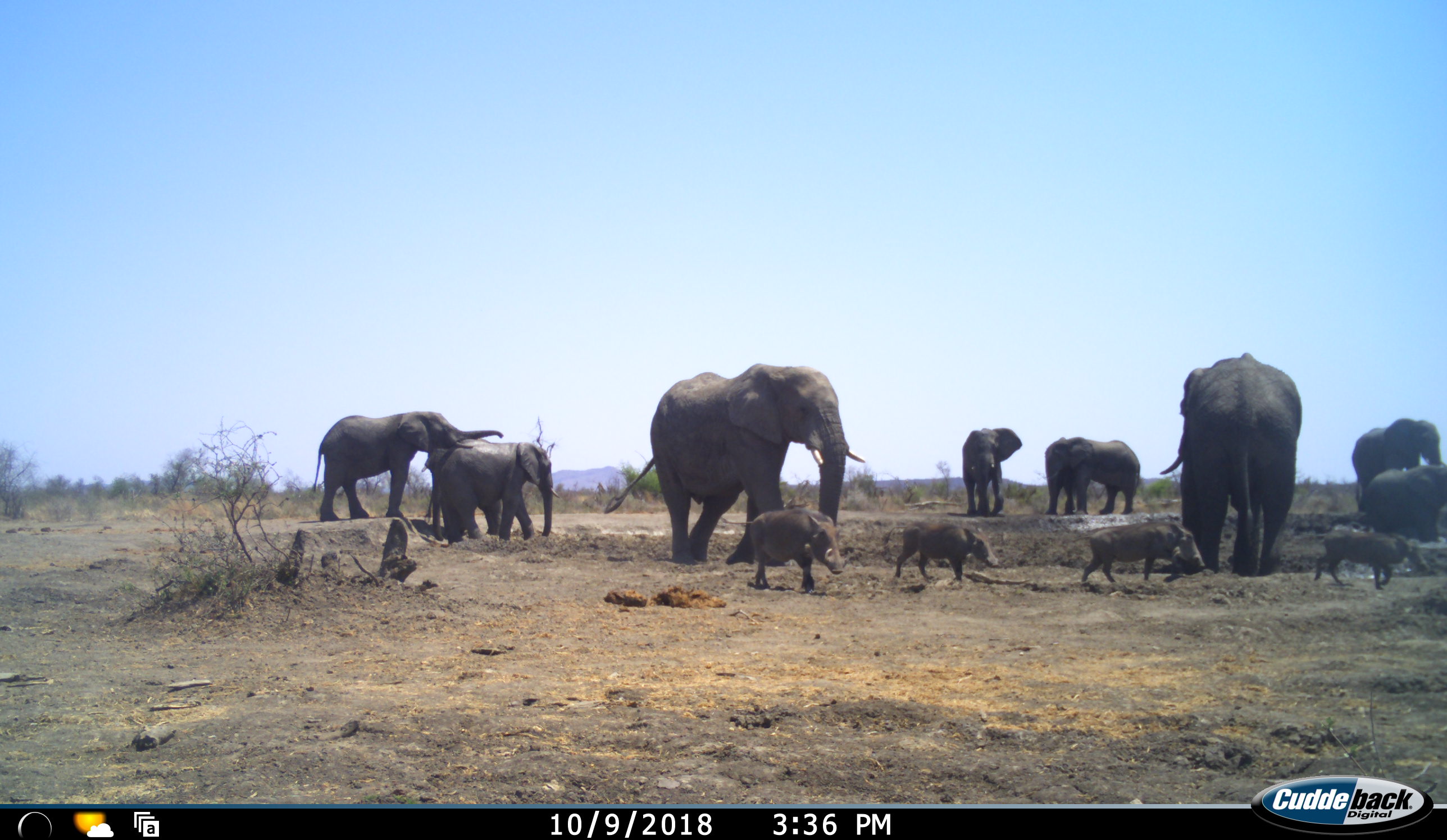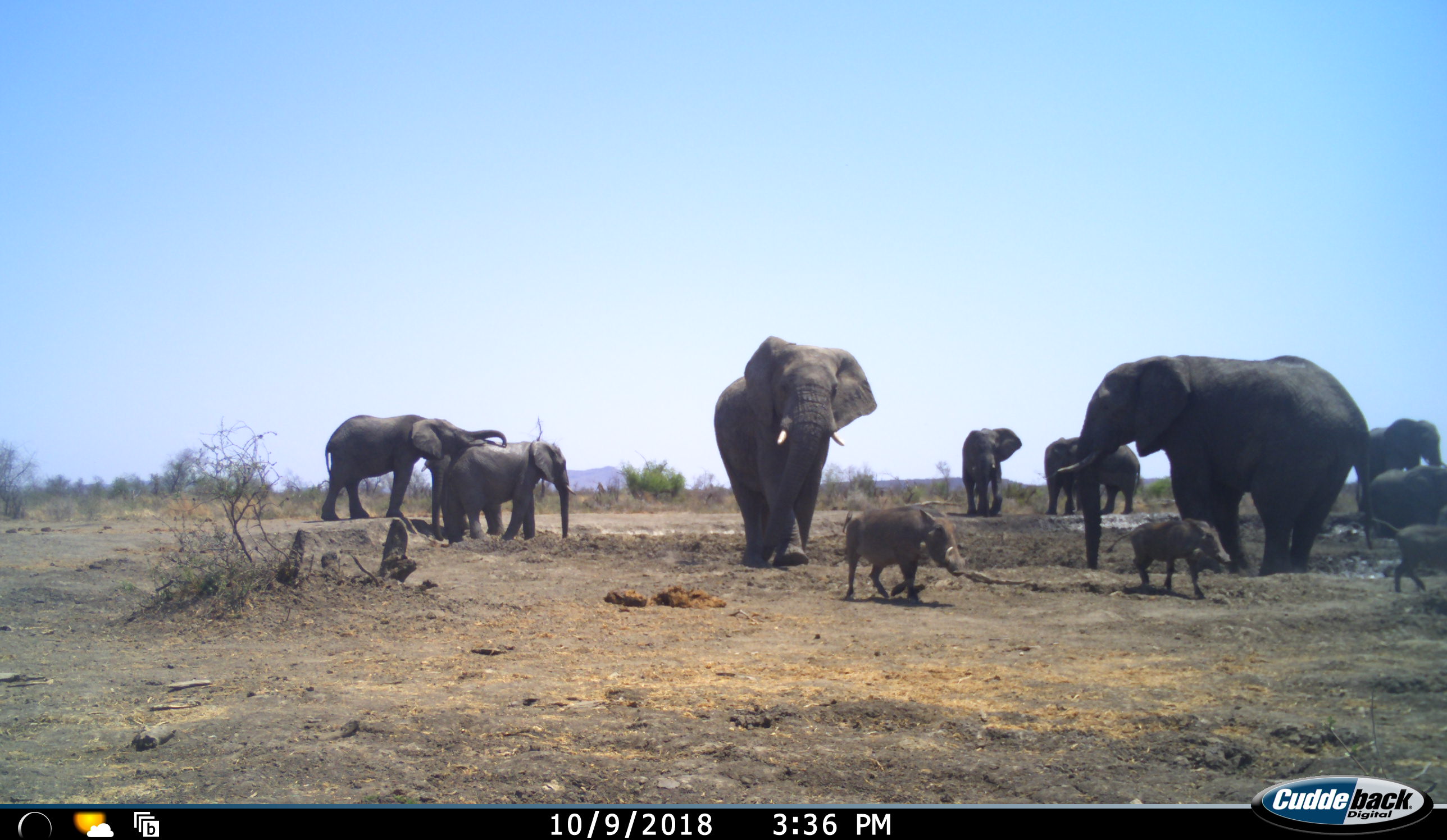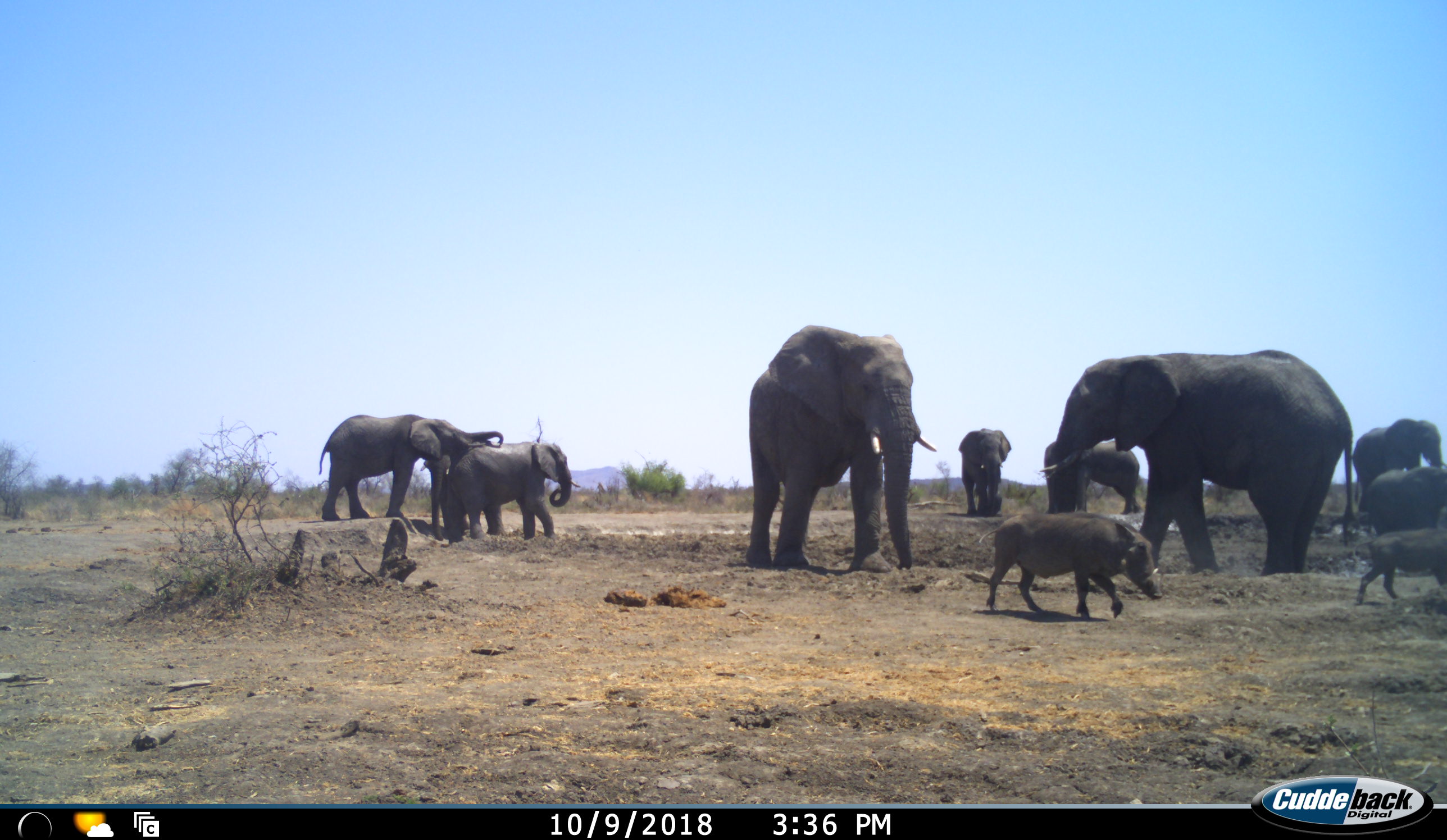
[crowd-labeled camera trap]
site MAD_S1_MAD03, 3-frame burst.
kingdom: Animalia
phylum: Chordata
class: Mammalia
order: Proboscidea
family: Elephantidae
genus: Loxodonta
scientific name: Loxodonta africana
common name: african bush elephant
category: elephant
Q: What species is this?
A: Elephant (african bush elephant) (Loxodonta africana).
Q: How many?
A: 9.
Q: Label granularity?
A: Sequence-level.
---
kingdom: Animalia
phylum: Chordata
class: Mammalia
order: Artiodactyla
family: Suidae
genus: Phacochoerus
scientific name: Phacochoerus africanus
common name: warthog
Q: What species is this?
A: Warthog (Phacochoerus africanus).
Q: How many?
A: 4.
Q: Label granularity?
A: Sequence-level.